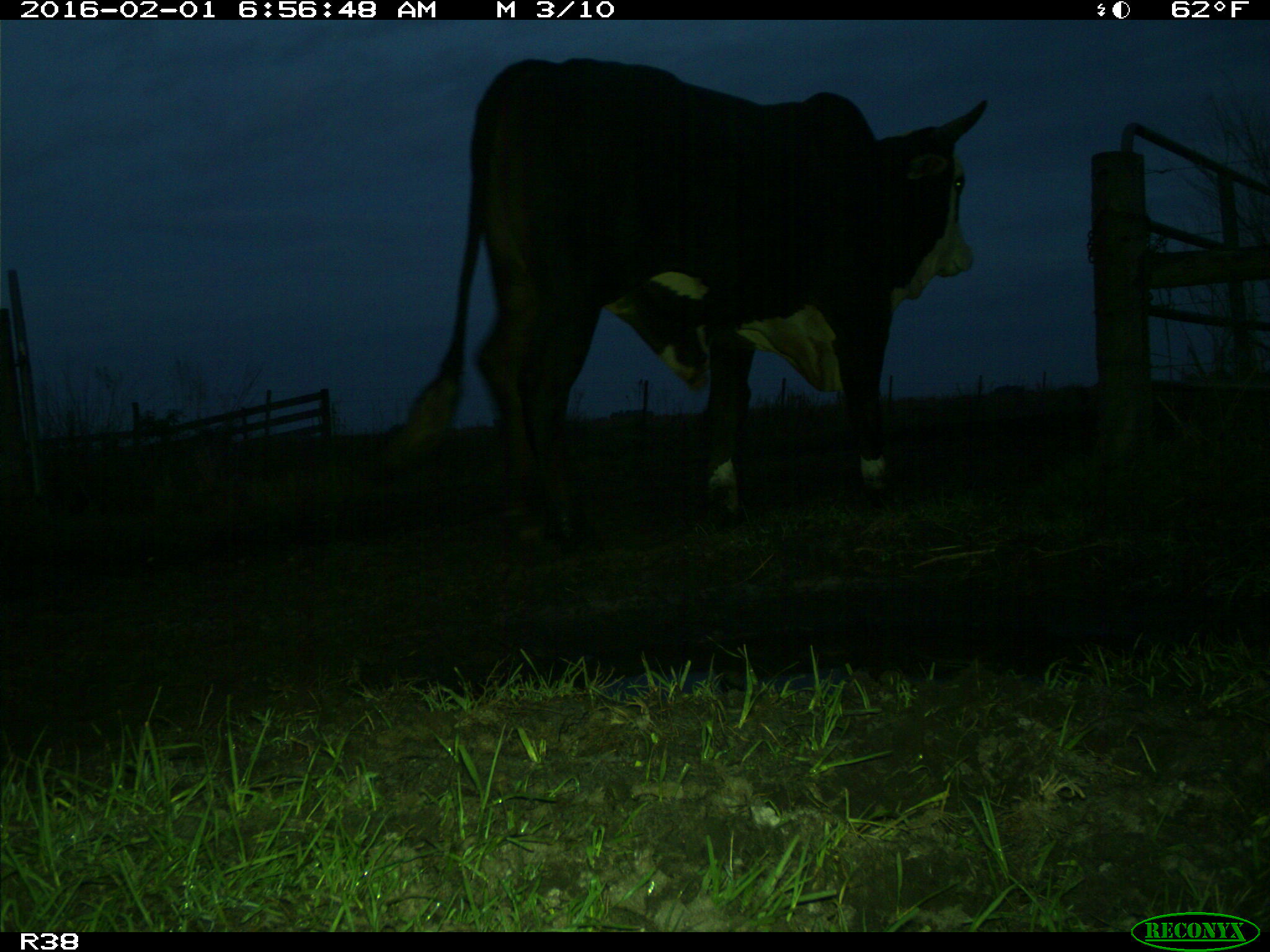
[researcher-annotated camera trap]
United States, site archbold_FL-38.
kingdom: Animalia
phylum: Chordata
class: Mammalia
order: Artiodactyla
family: Bovidae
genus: Bos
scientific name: Bos taurus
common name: domestic cow